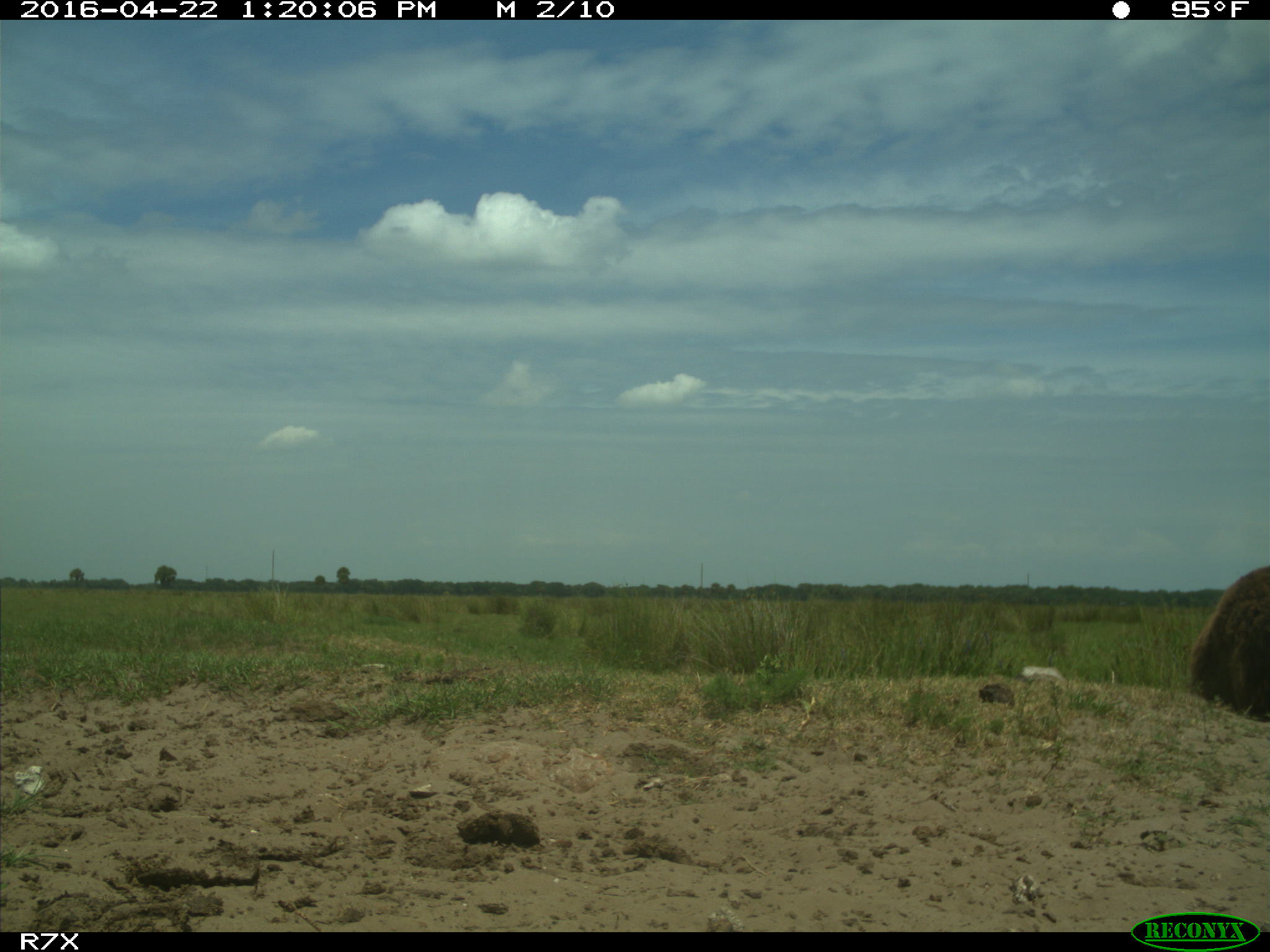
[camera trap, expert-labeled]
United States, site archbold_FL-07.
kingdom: Animalia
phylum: Chordata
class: Mammalia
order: Artiodactyla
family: Bovidae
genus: Bos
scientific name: Bos taurus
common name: domestic cow